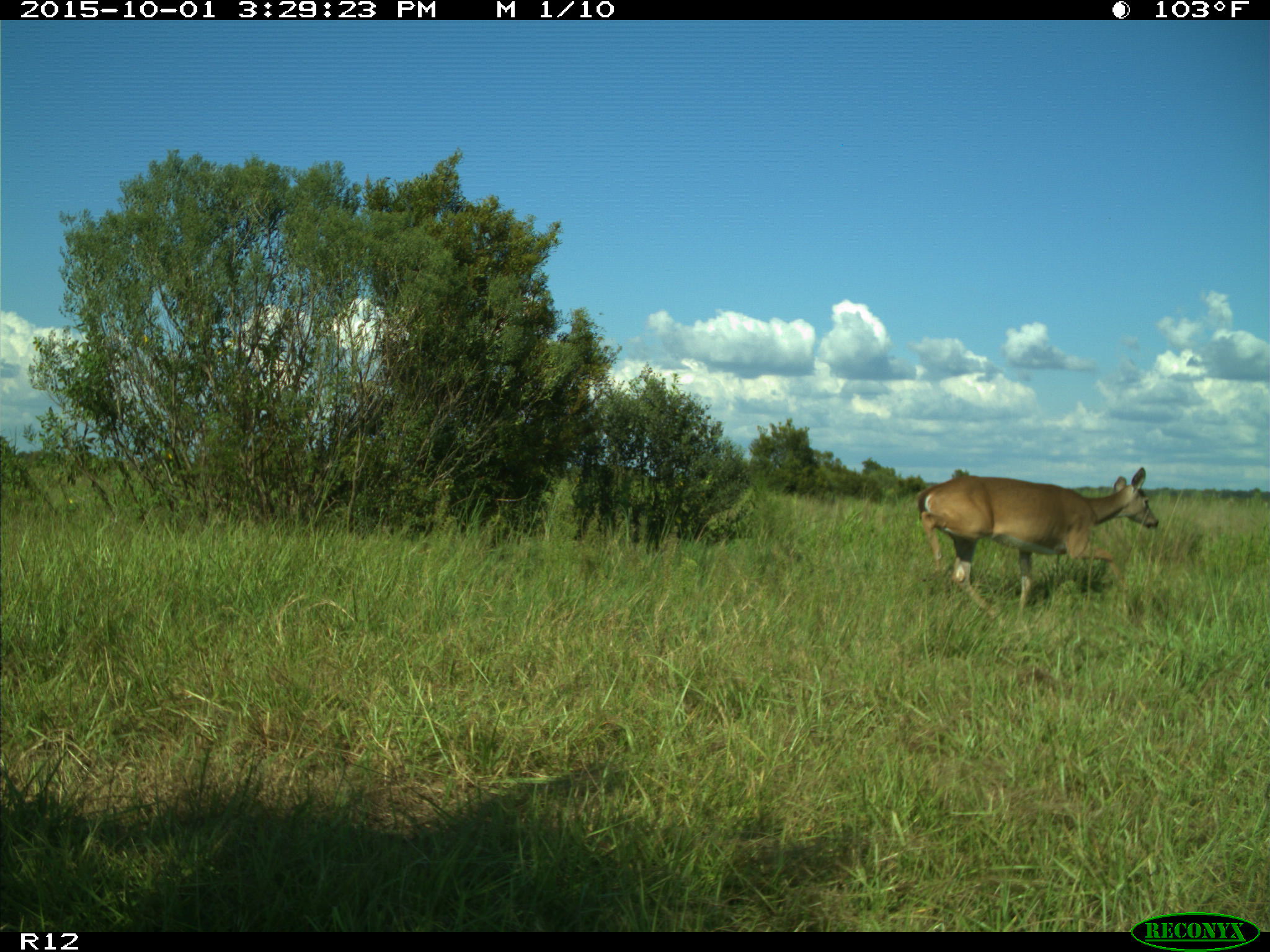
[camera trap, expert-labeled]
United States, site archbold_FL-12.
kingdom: Animalia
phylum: Chordata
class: Mammalia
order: Artiodactyla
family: Cervidae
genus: Odocoileus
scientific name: Odocoileus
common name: deer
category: unidentified deer